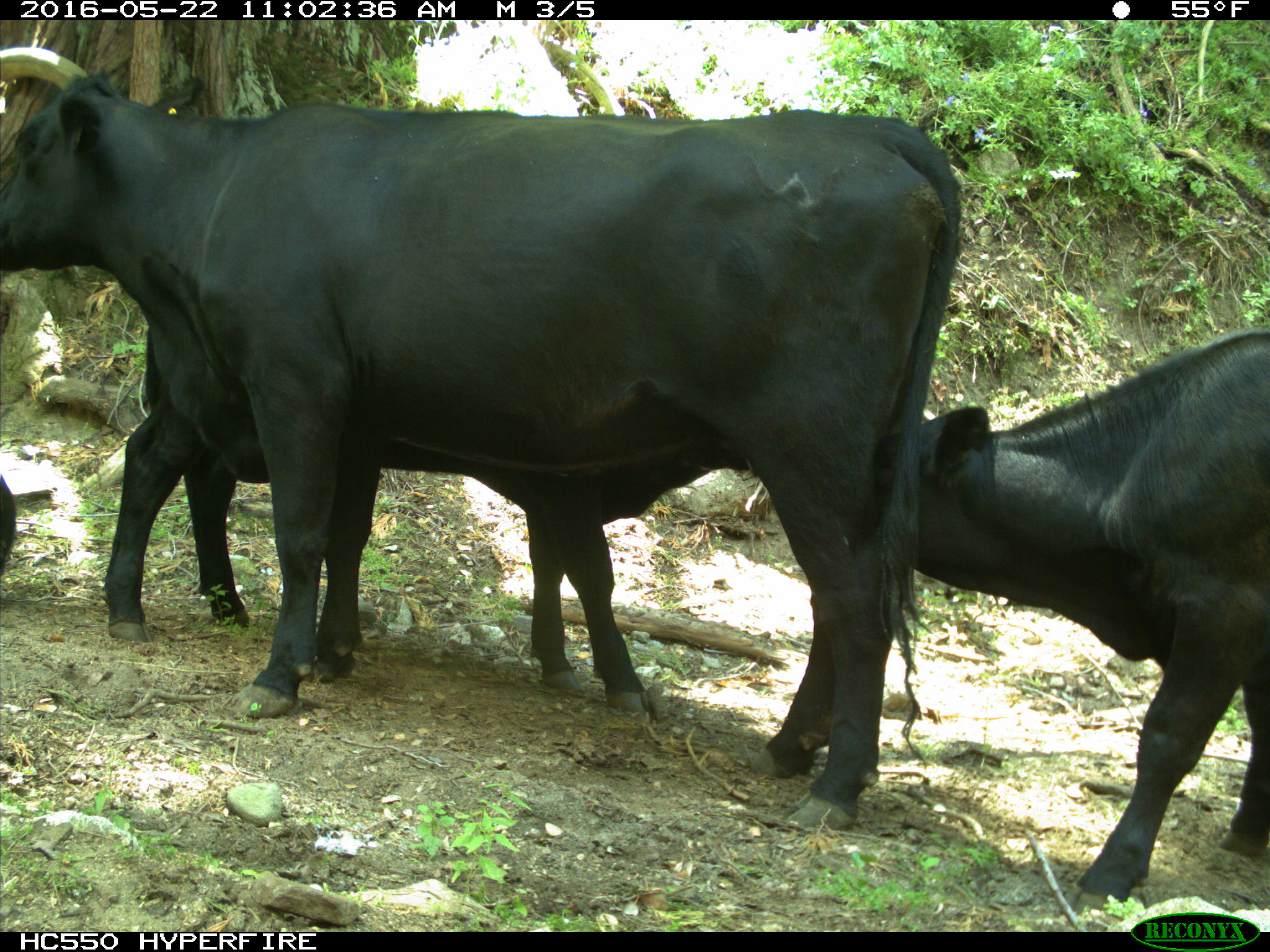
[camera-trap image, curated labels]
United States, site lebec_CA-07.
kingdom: Animalia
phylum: Chordata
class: Mammalia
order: Artiodactyla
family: Bovidae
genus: Bos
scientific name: Bos taurus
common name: domestic cow